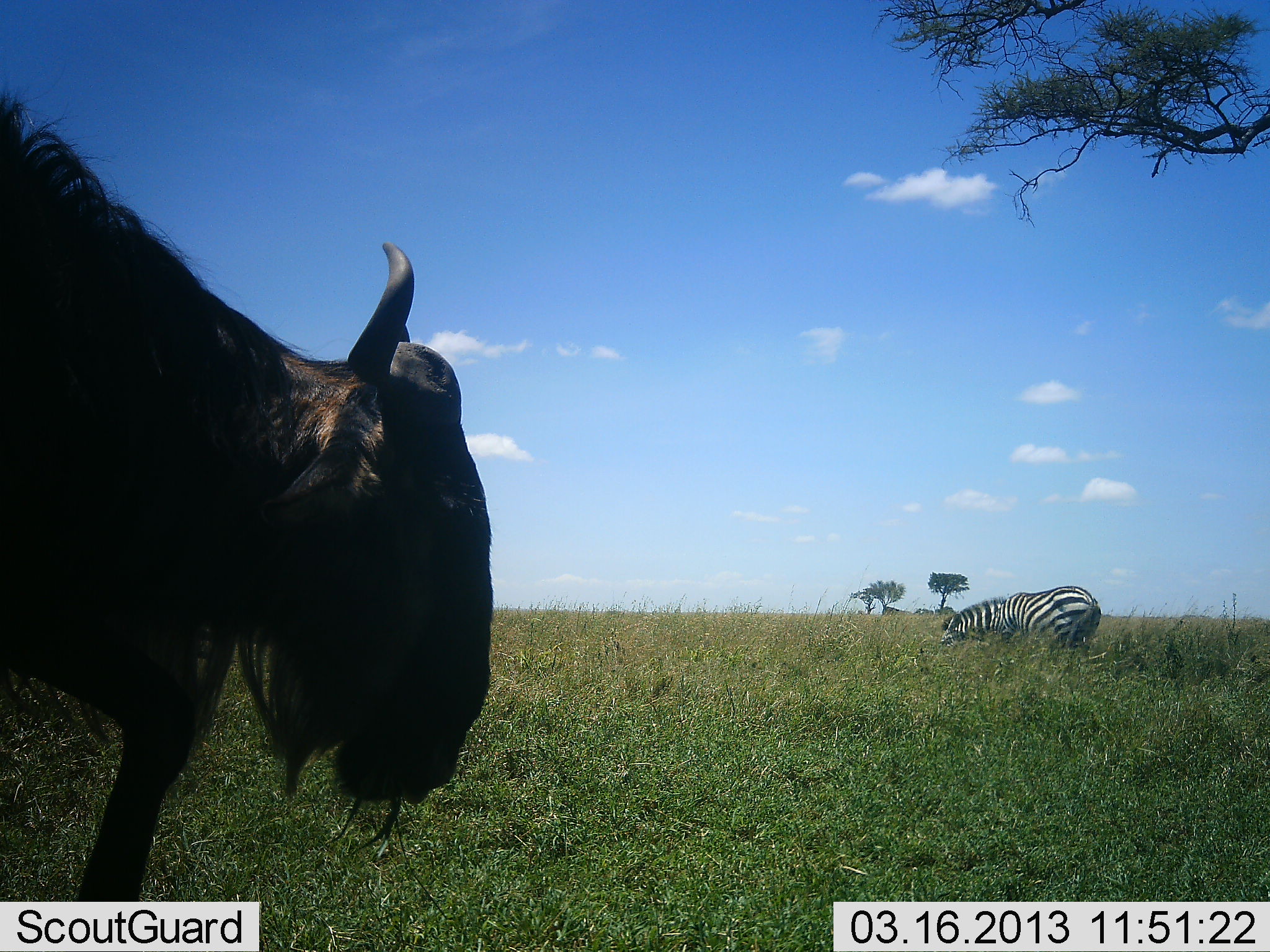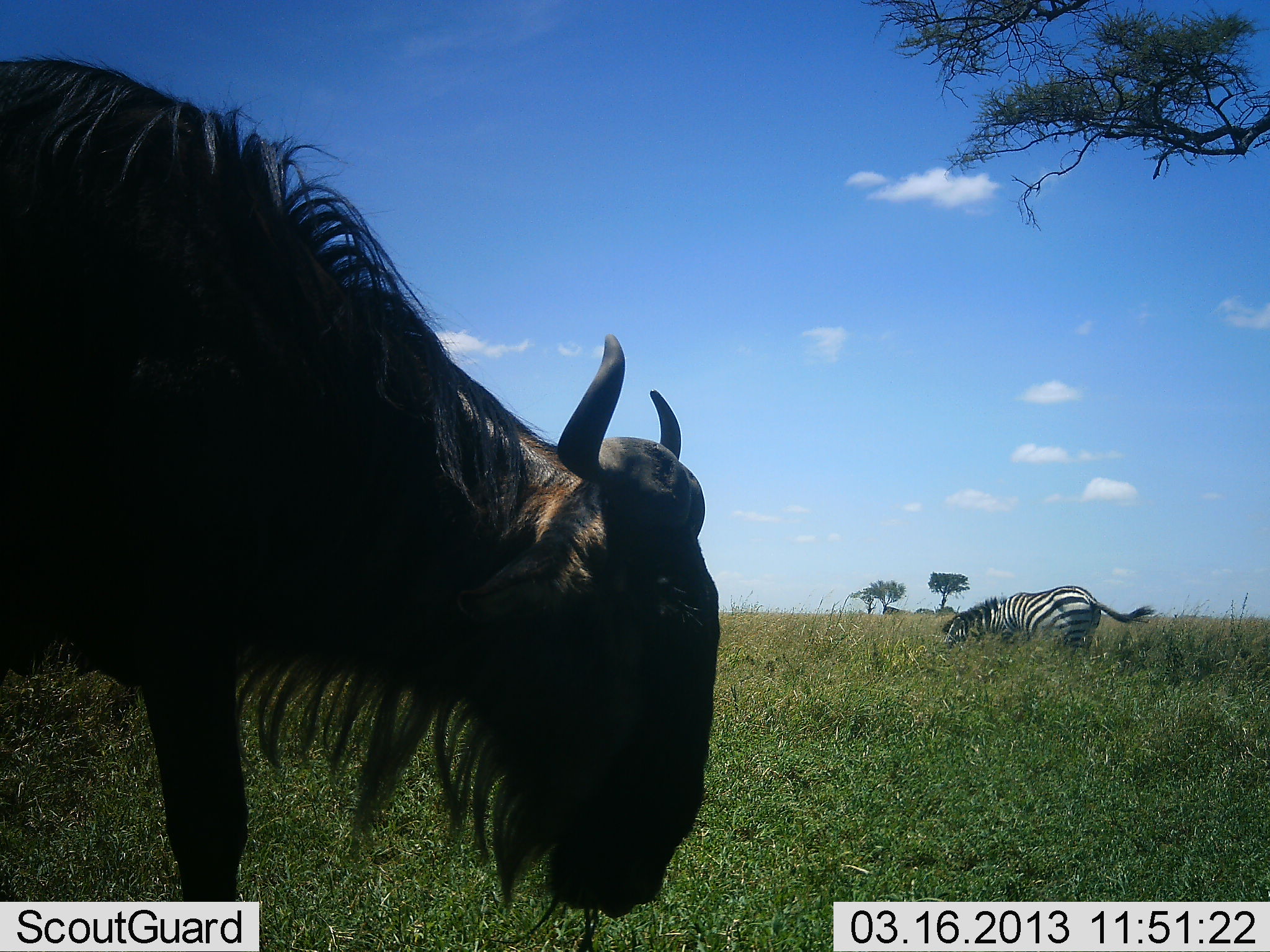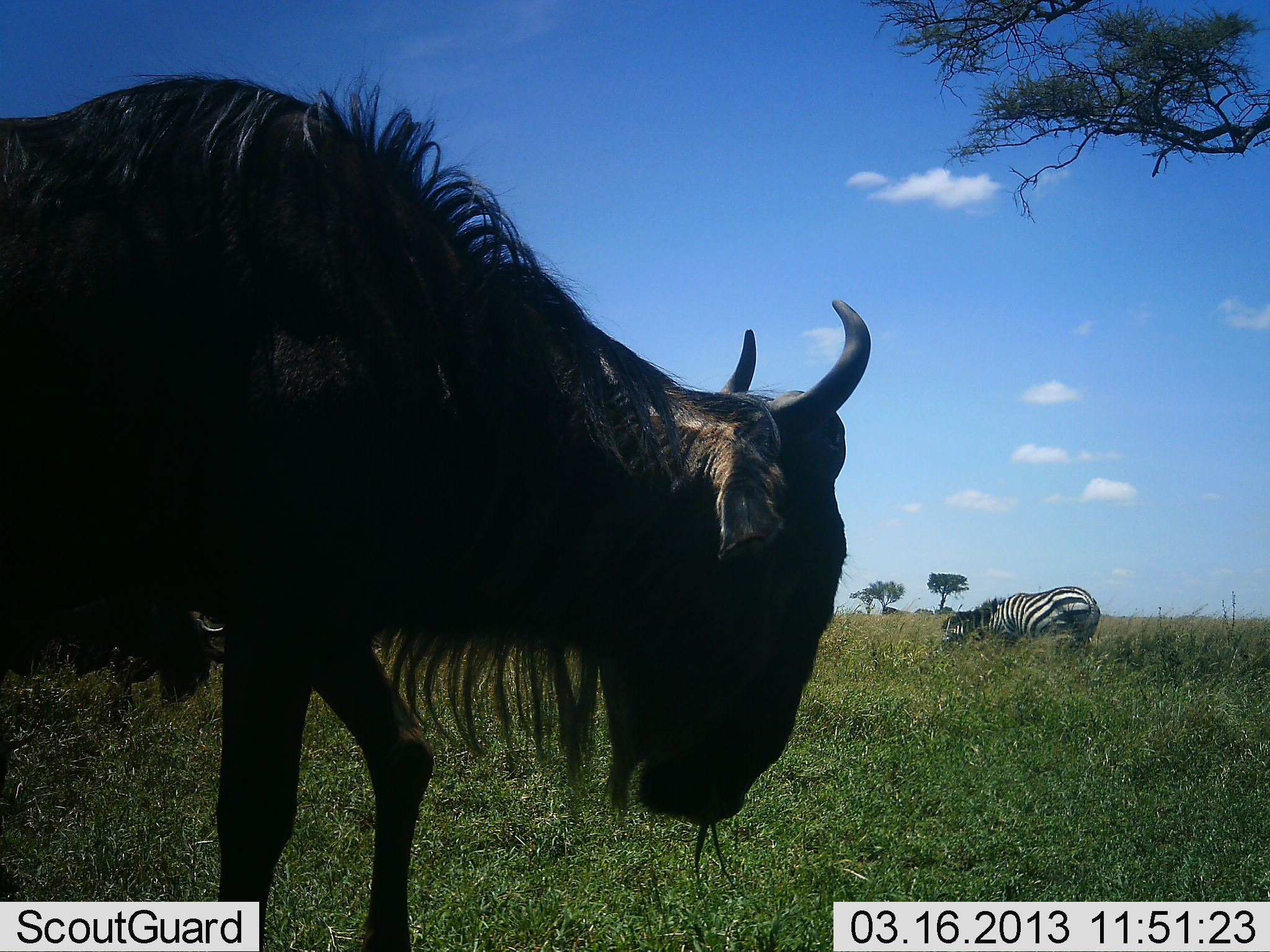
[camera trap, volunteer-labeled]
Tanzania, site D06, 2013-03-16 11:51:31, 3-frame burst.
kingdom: Animalia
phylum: Chordata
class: Mammalia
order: Artiodactyla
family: Bovidae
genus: Connochaetes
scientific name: Connochaetes taurinus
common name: blue wildebeest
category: wildebeest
Wildebeest (blue wildebeest) (Connochaetes taurinus), count 1. Behavior (volunteer vote fractions): standing 9%, resting 0%, moving 72%, interacting 0%. Young present (vote fraction): 0%. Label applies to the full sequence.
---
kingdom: Animalia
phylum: Chordata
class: Mammalia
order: Perissodactyla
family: Equidae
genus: Equus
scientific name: Equus quagga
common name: plains zebra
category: zebra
Zebra (plains zebra) (Equus quagga), count 1. Behavior (volunteer vote fractions): standing 16%, resting 3%, moving 6%, interacting 0%. Young present (vote fraction): 0%. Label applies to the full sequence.